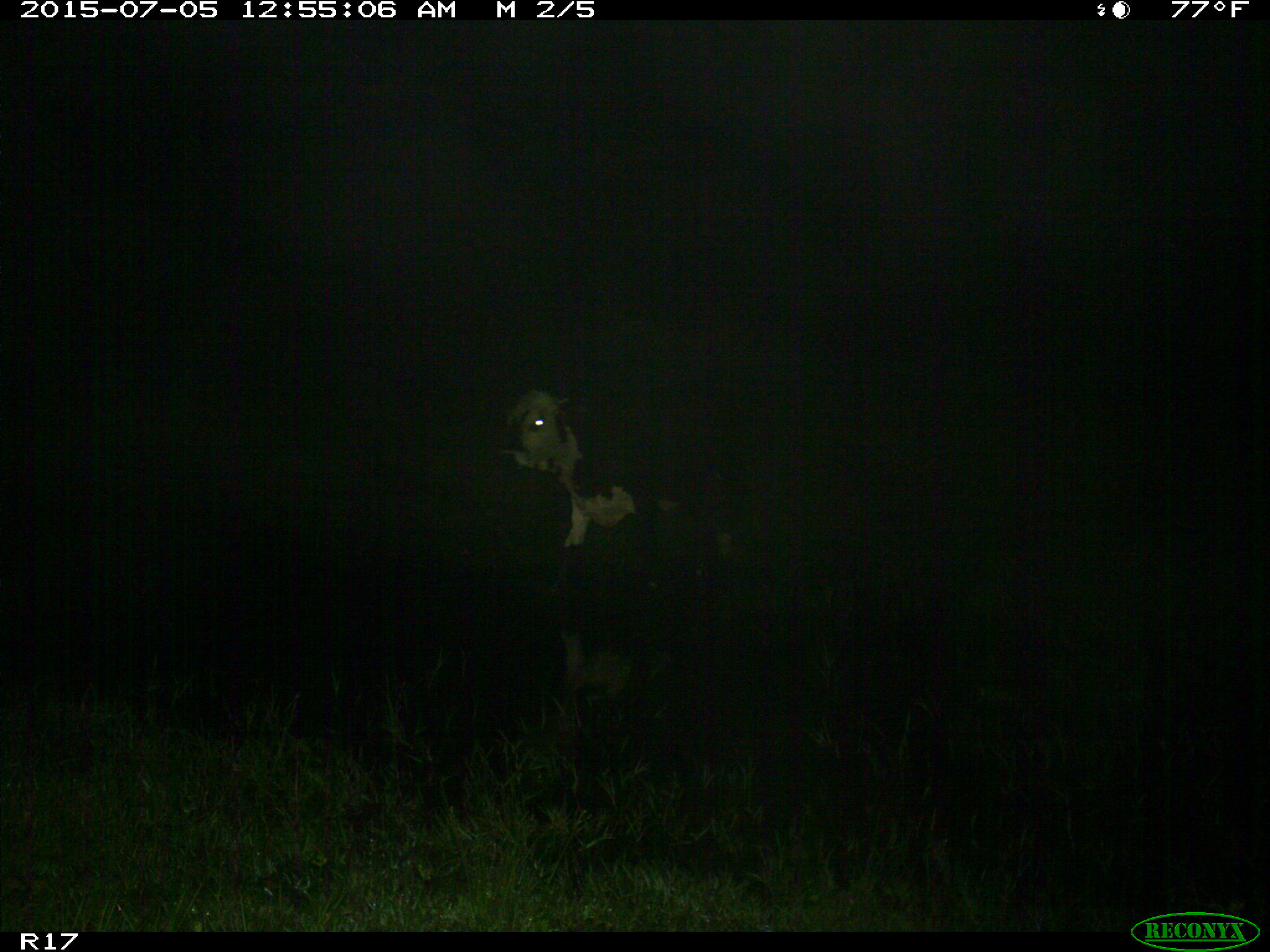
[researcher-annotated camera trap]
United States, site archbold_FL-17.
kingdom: Animalia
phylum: Chordata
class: Mammalia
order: Artiodactyla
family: Bovidae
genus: Bos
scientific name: Bos taurus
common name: domestic cow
Bos taurus (domestic cow).